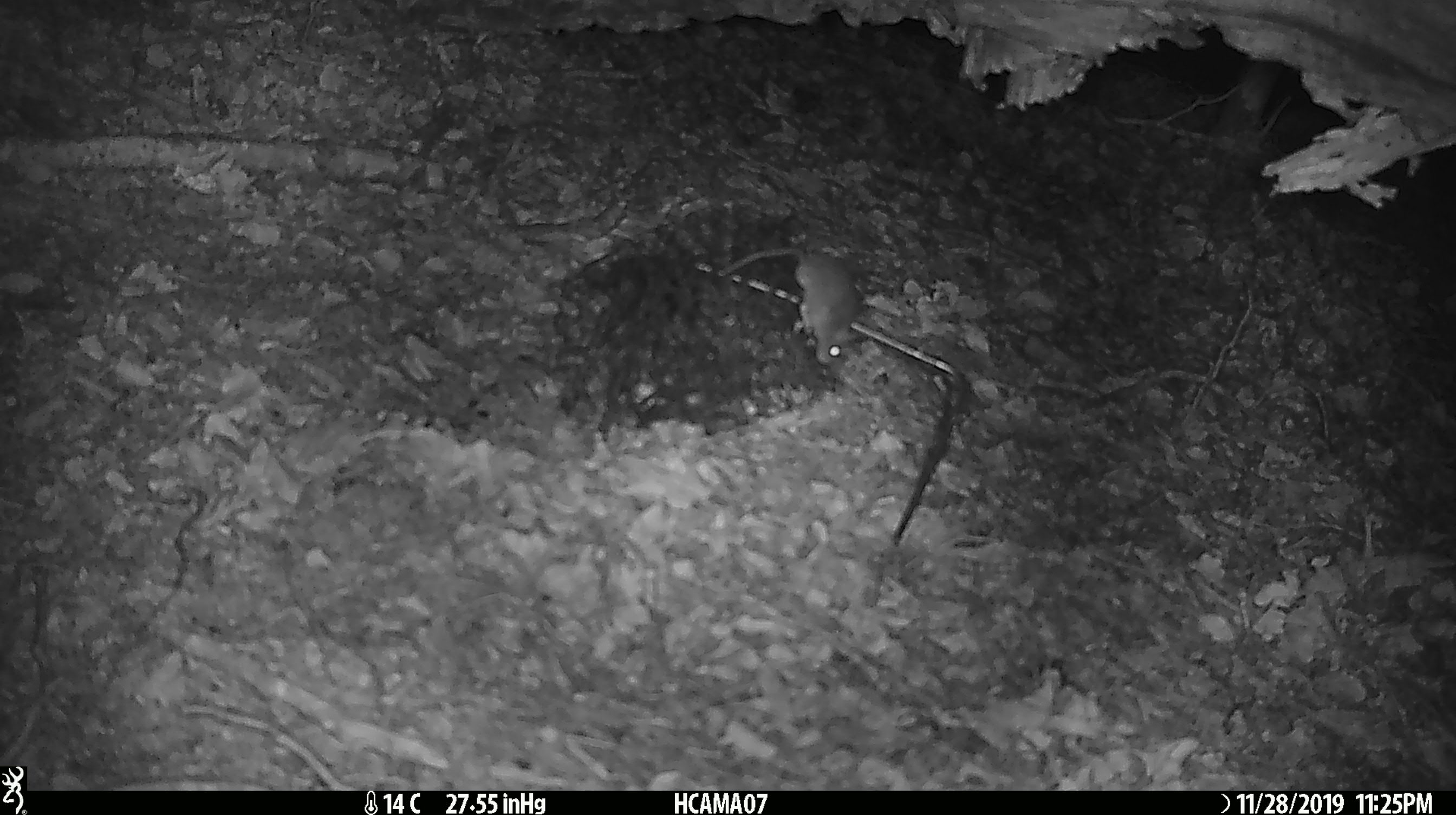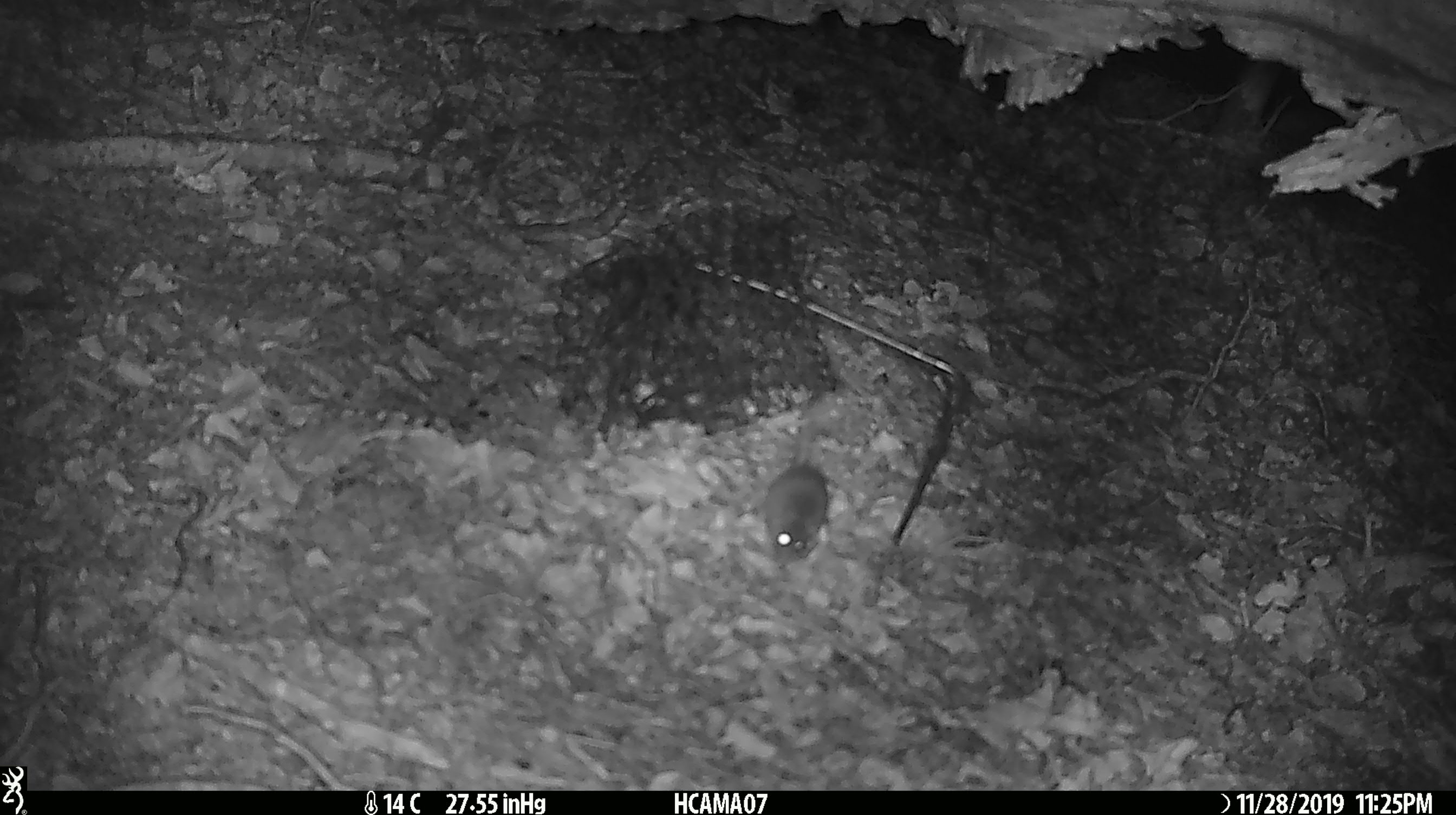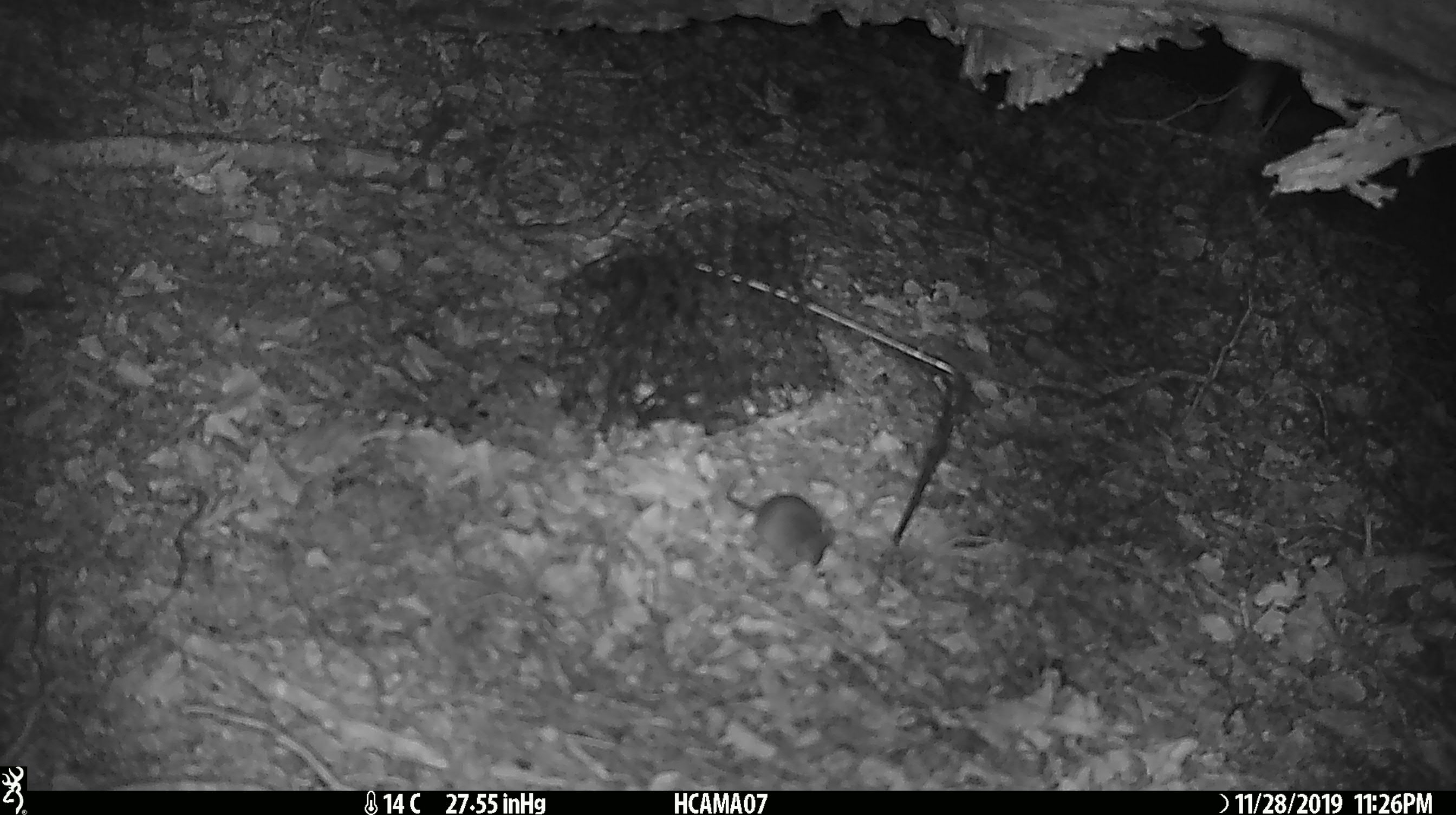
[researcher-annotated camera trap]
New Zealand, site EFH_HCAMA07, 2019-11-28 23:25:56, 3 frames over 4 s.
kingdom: Animalia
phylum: Chordata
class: Mammalia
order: Rodentia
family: Muridae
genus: Mus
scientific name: Mus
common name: mouse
Mouse (Mus).